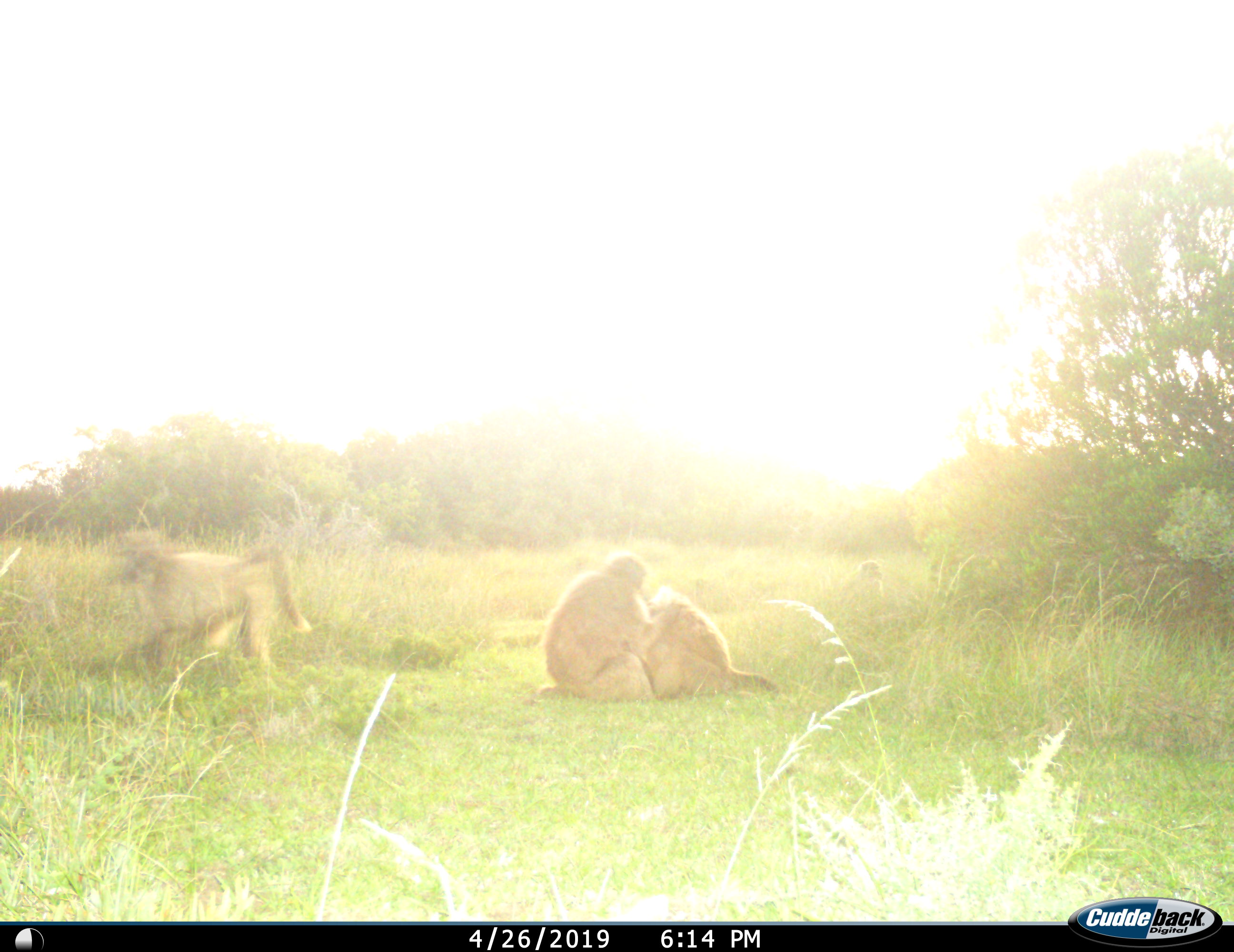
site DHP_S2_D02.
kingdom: Animalia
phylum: Chordata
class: Mammalia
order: Primates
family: Cercopithecidae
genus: Papio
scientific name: Papio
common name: baboon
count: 4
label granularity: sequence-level